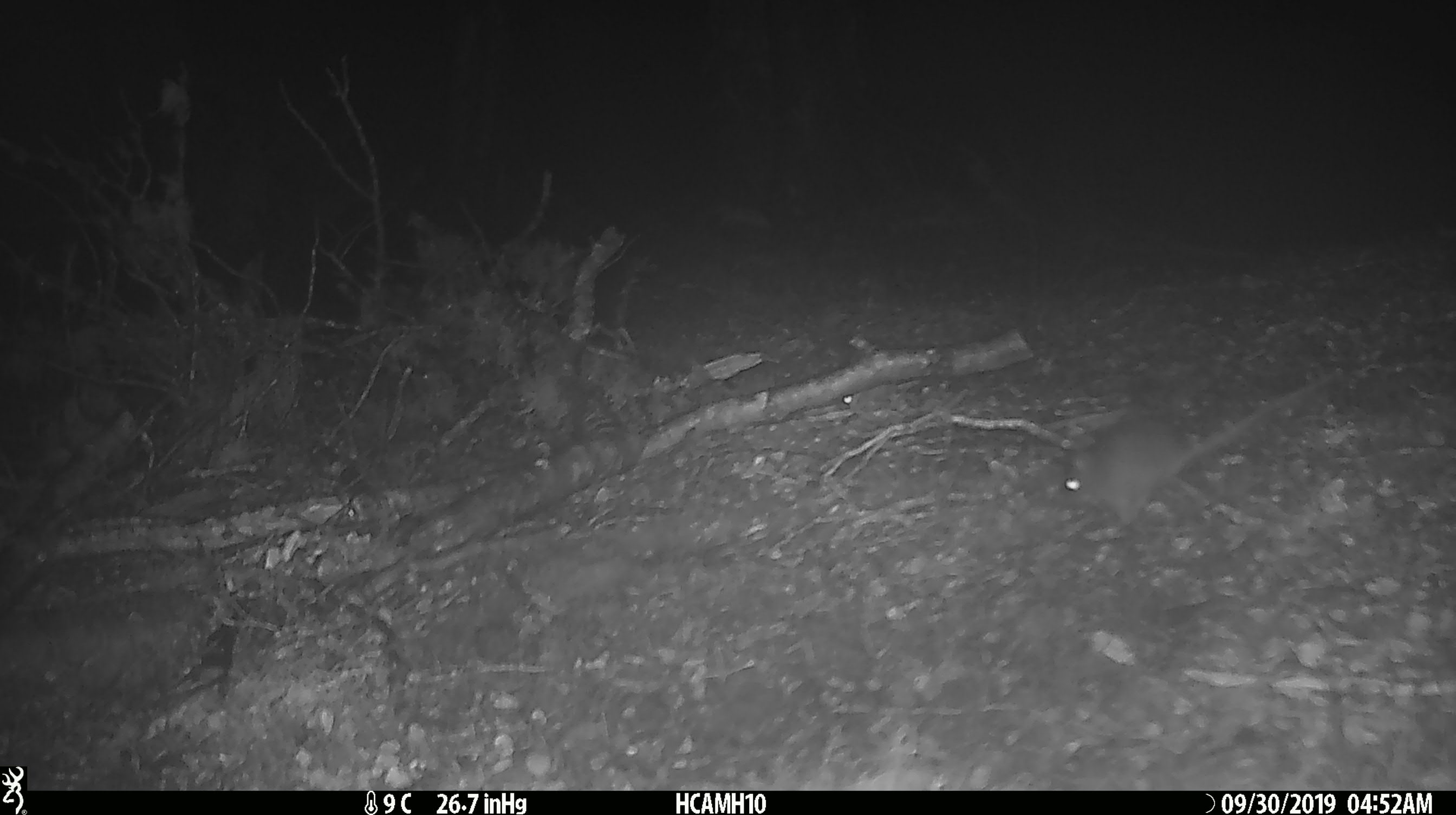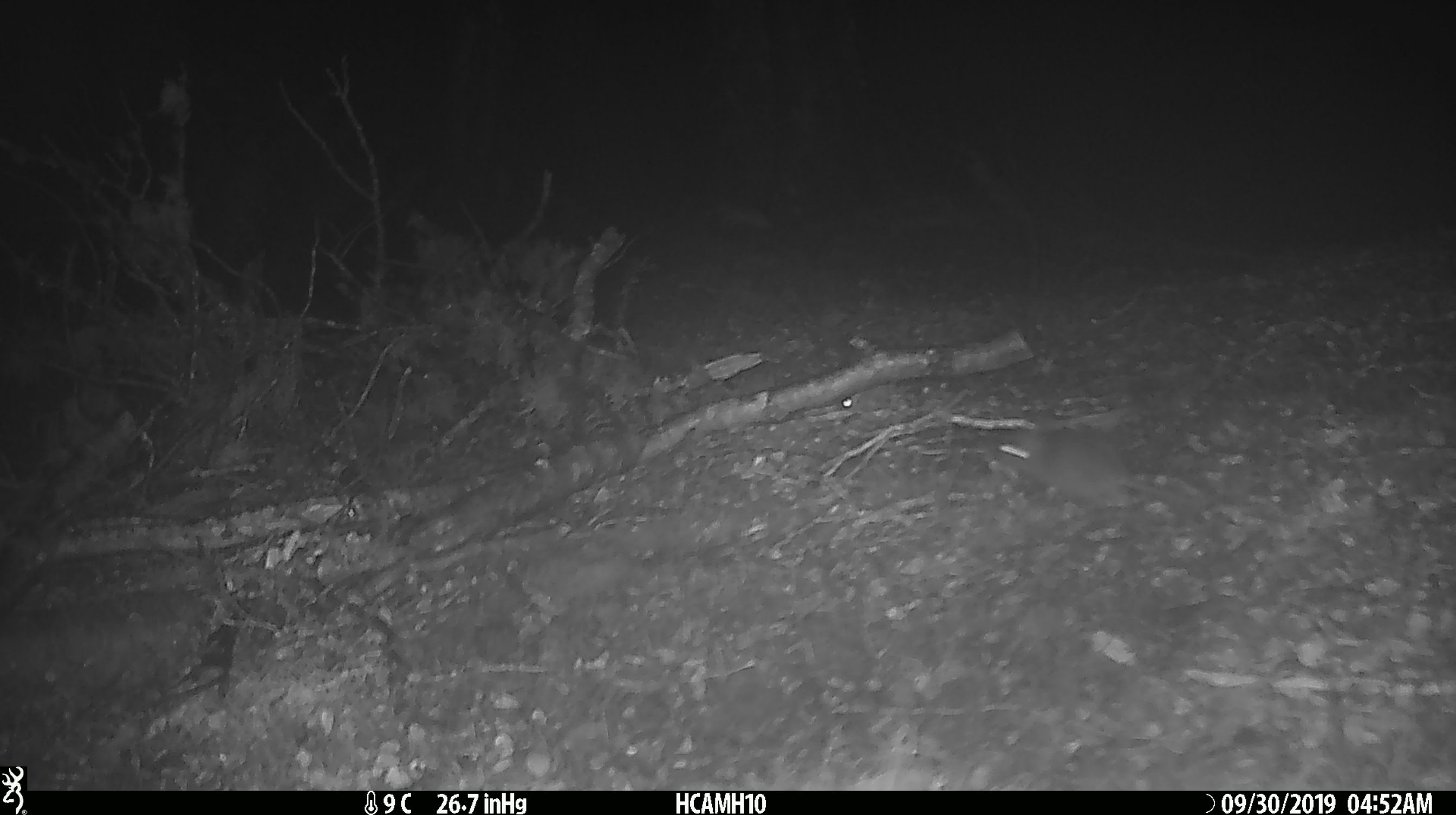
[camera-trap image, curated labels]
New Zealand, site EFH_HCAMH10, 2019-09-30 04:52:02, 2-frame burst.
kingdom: Animalia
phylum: Chordata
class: Mammalia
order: Rodentia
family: Muridae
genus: Mus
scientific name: Mus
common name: mouse